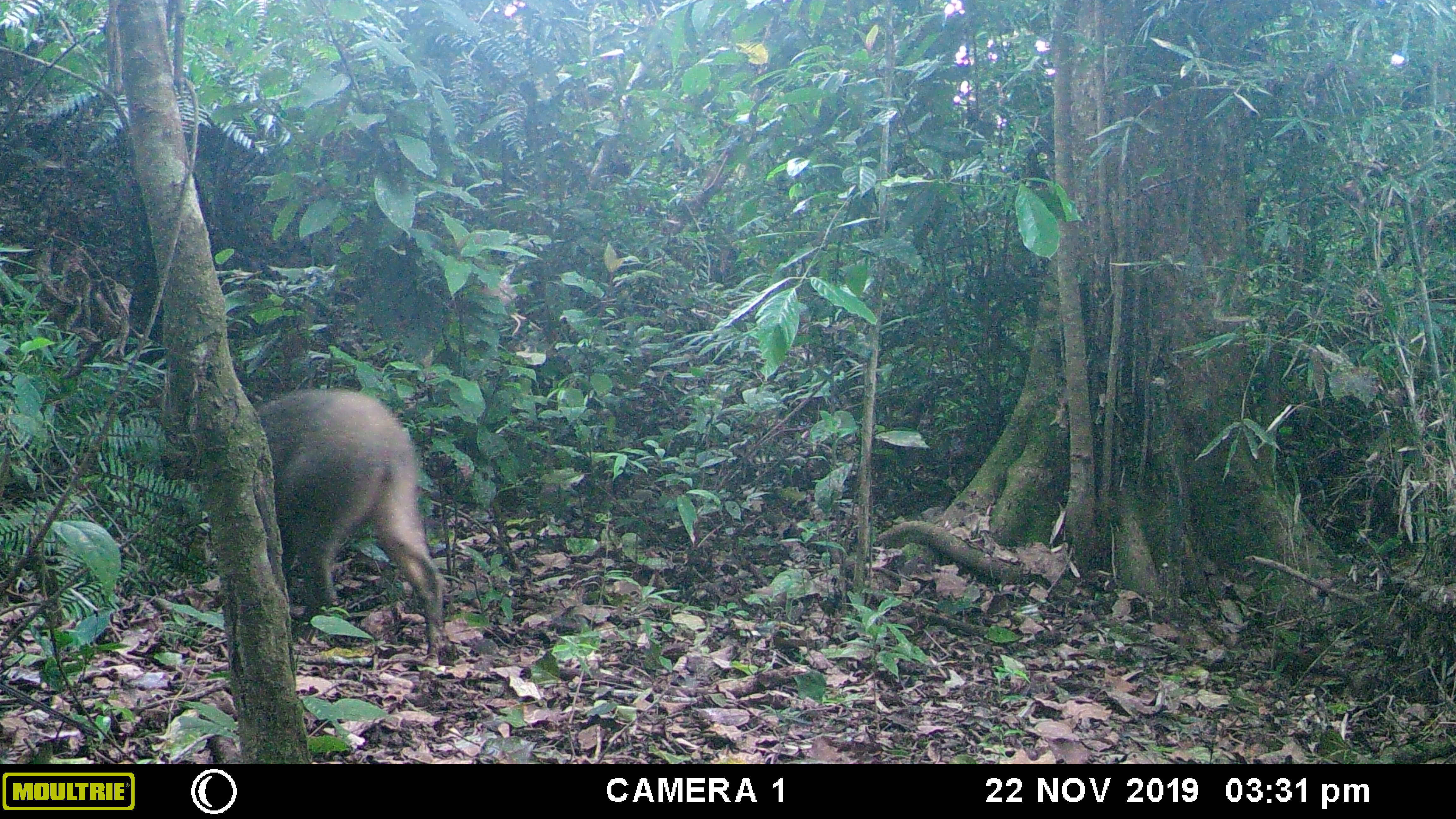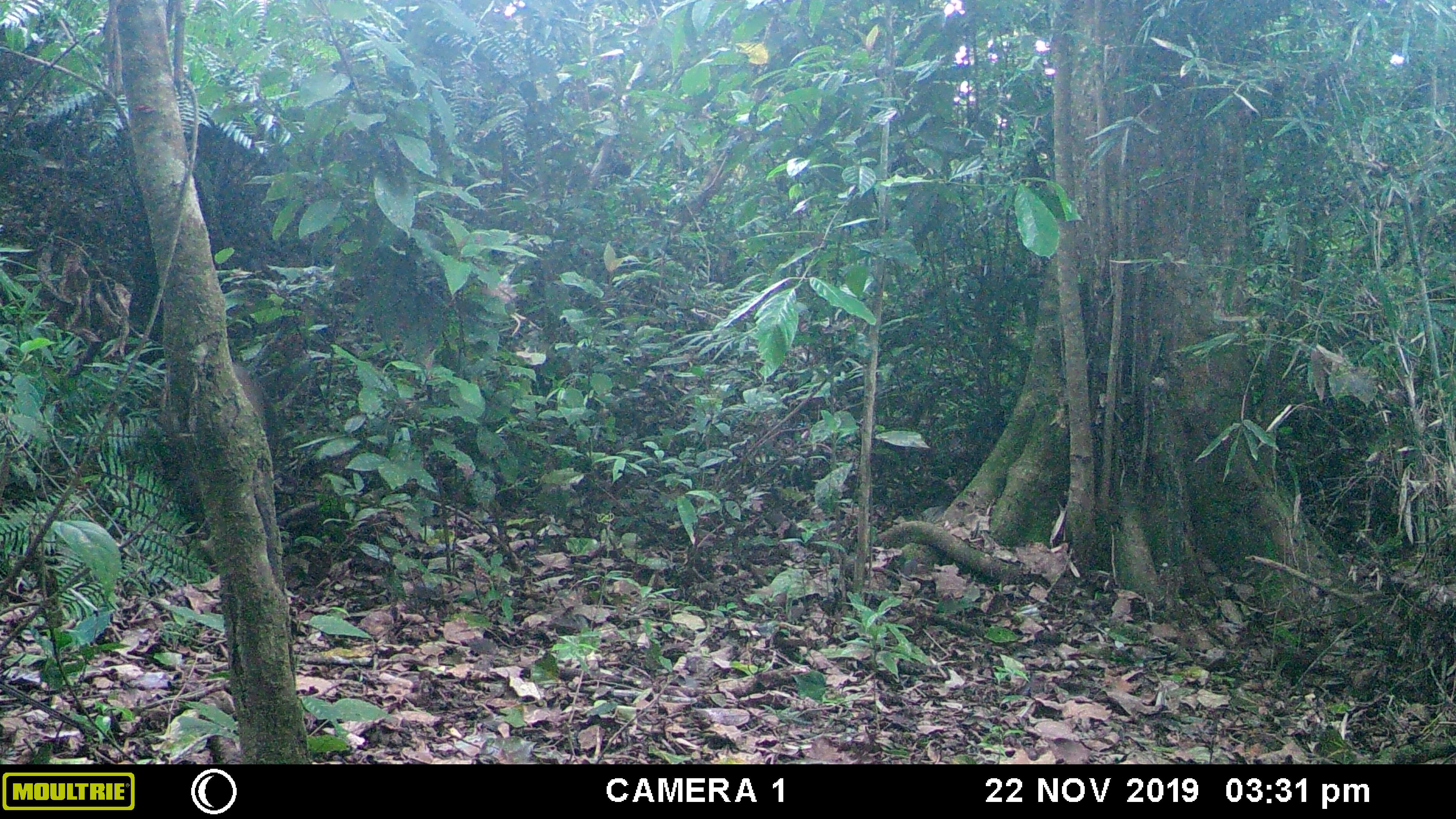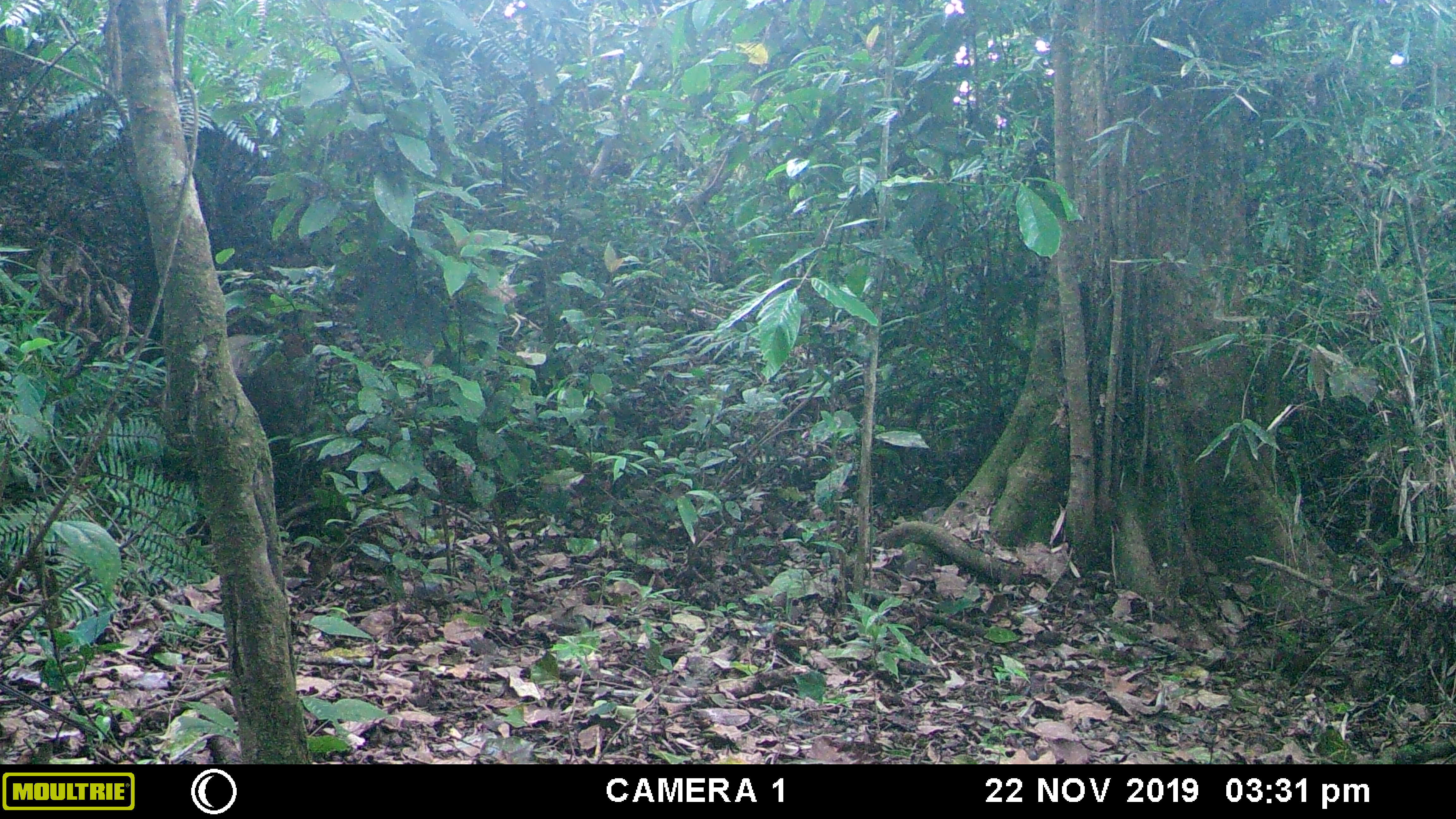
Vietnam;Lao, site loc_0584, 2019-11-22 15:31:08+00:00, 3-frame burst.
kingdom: Animalia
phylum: Chordata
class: Mammalia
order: Artiodactyla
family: Suidae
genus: Sus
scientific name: Sus scrofa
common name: eurasian wild pig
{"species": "eurasian wild pig (Sus scrofa)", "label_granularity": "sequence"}